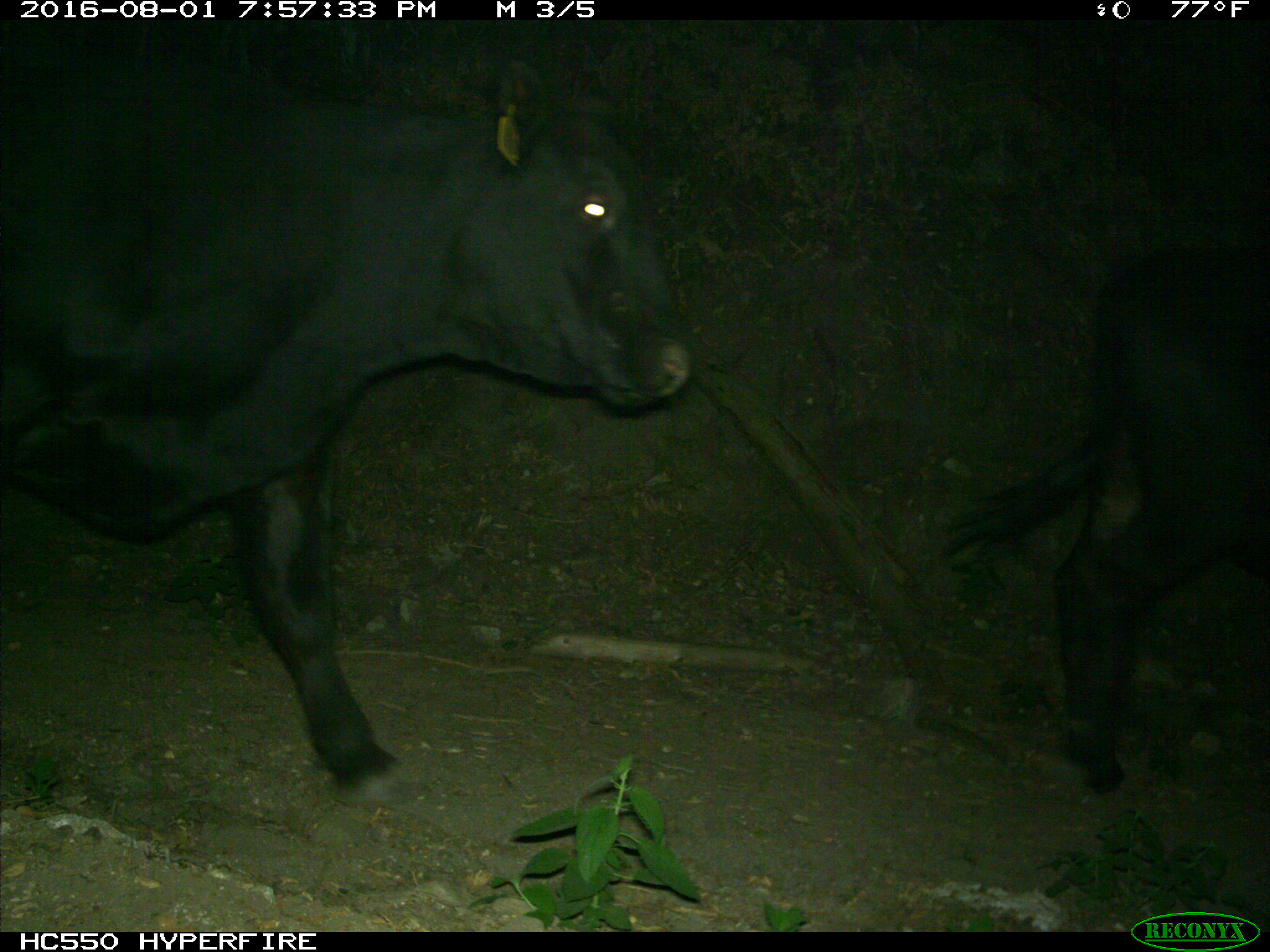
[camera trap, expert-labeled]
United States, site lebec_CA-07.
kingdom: Animalia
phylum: Chordata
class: Mammalia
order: Artiodactyla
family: Bovidae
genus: Bos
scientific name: Bos taurus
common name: domestic cow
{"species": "Bos taurus (domestic cow)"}